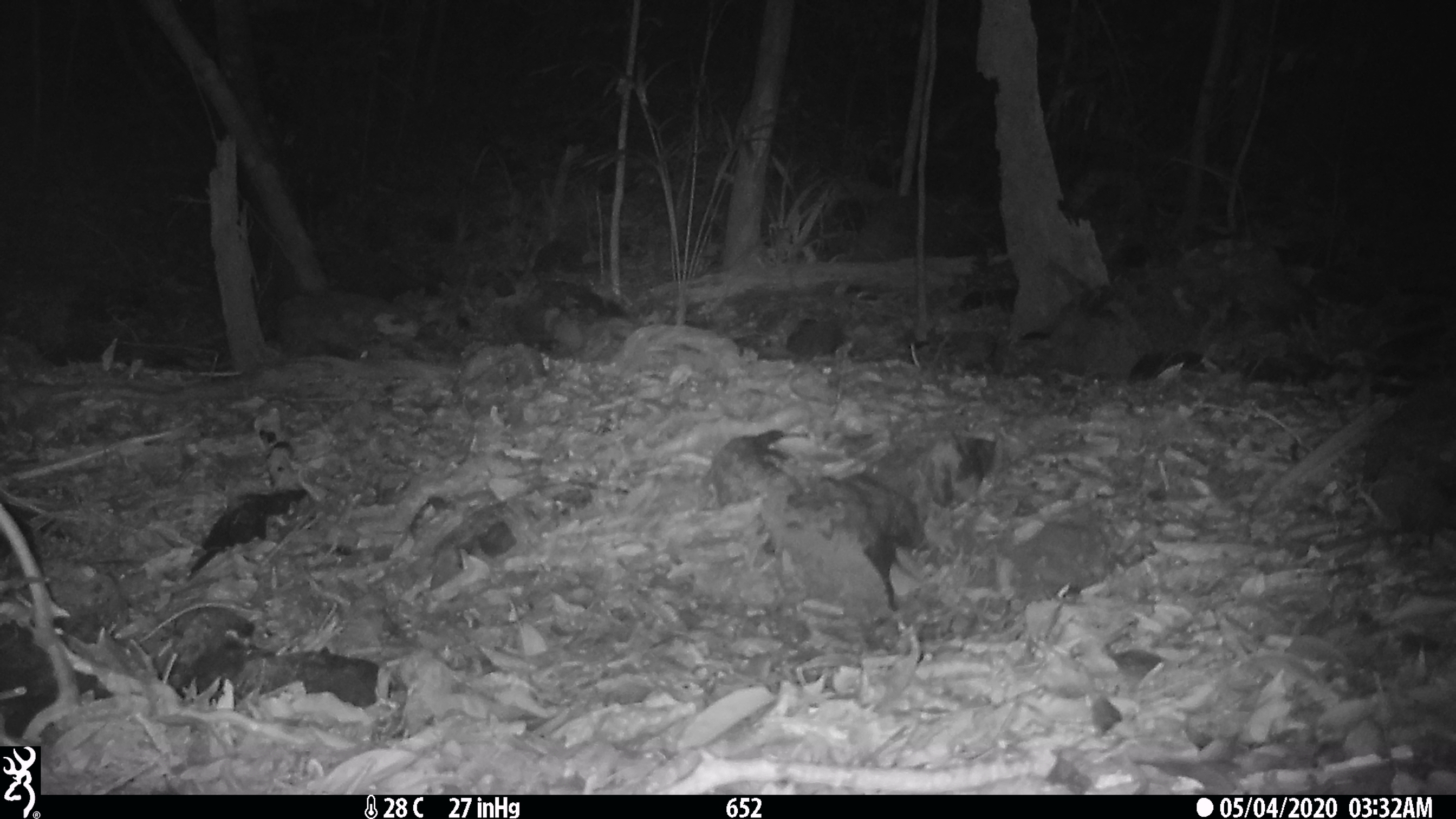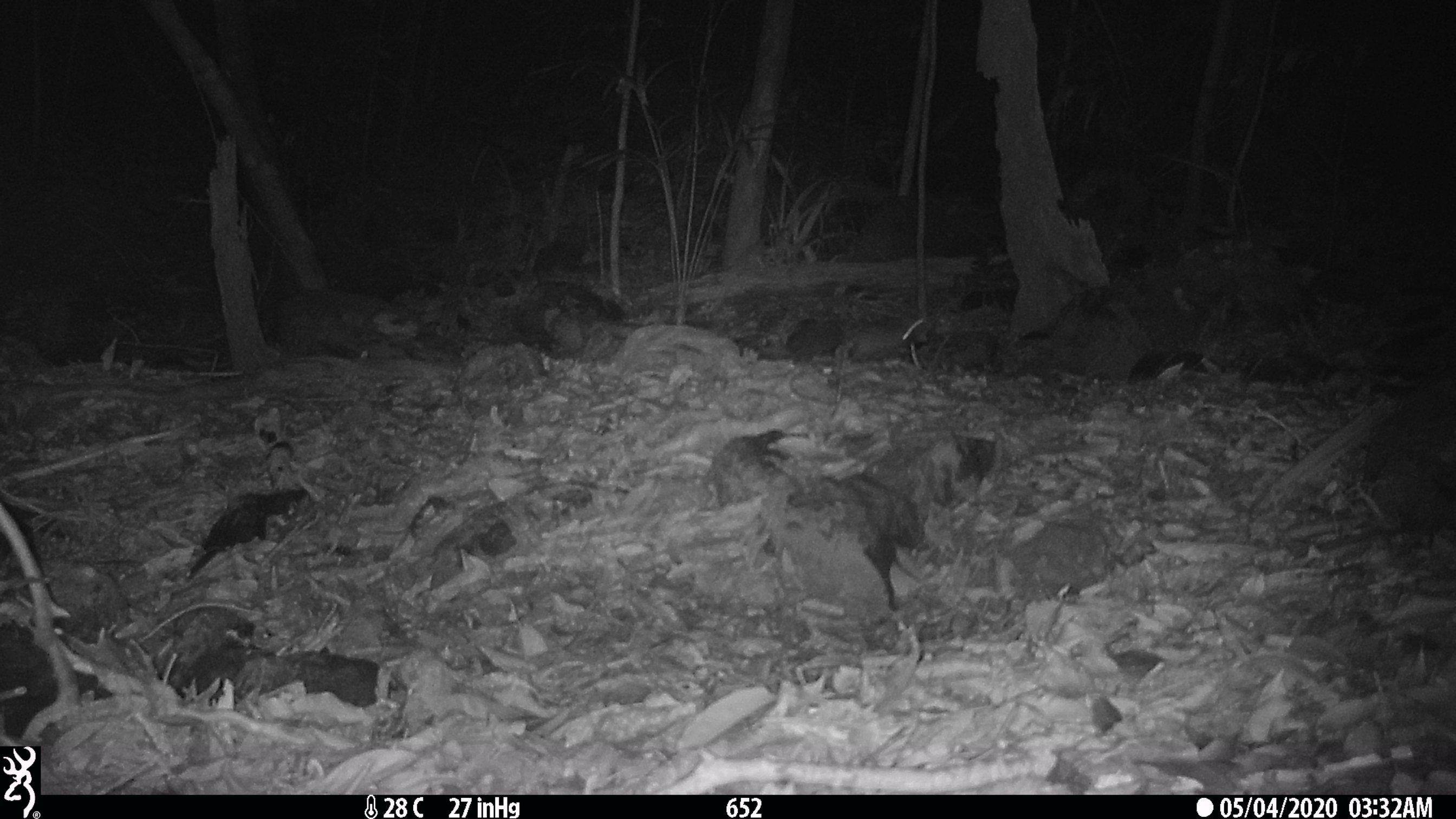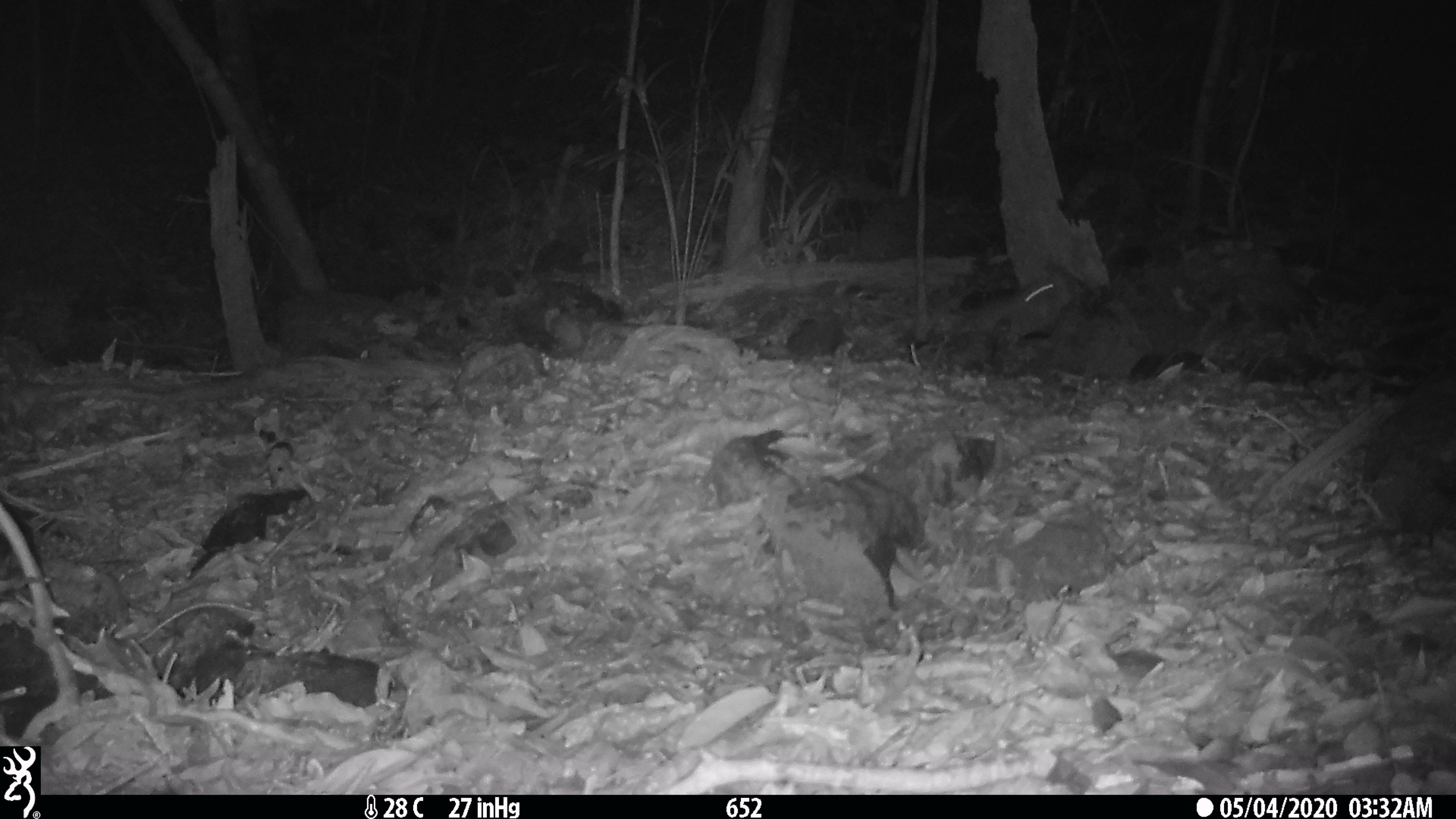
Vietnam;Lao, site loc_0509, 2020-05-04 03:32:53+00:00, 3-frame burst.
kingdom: Animalia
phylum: Chordata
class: Mammalia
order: Rodentia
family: Muridae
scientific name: Muridae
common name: old-world mice and rats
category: unidentified murid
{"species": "unidentified murid (old-world mice and rats) (Muridae)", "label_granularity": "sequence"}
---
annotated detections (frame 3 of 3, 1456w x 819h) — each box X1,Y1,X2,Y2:
unidentified murid: 963,273,1073,338